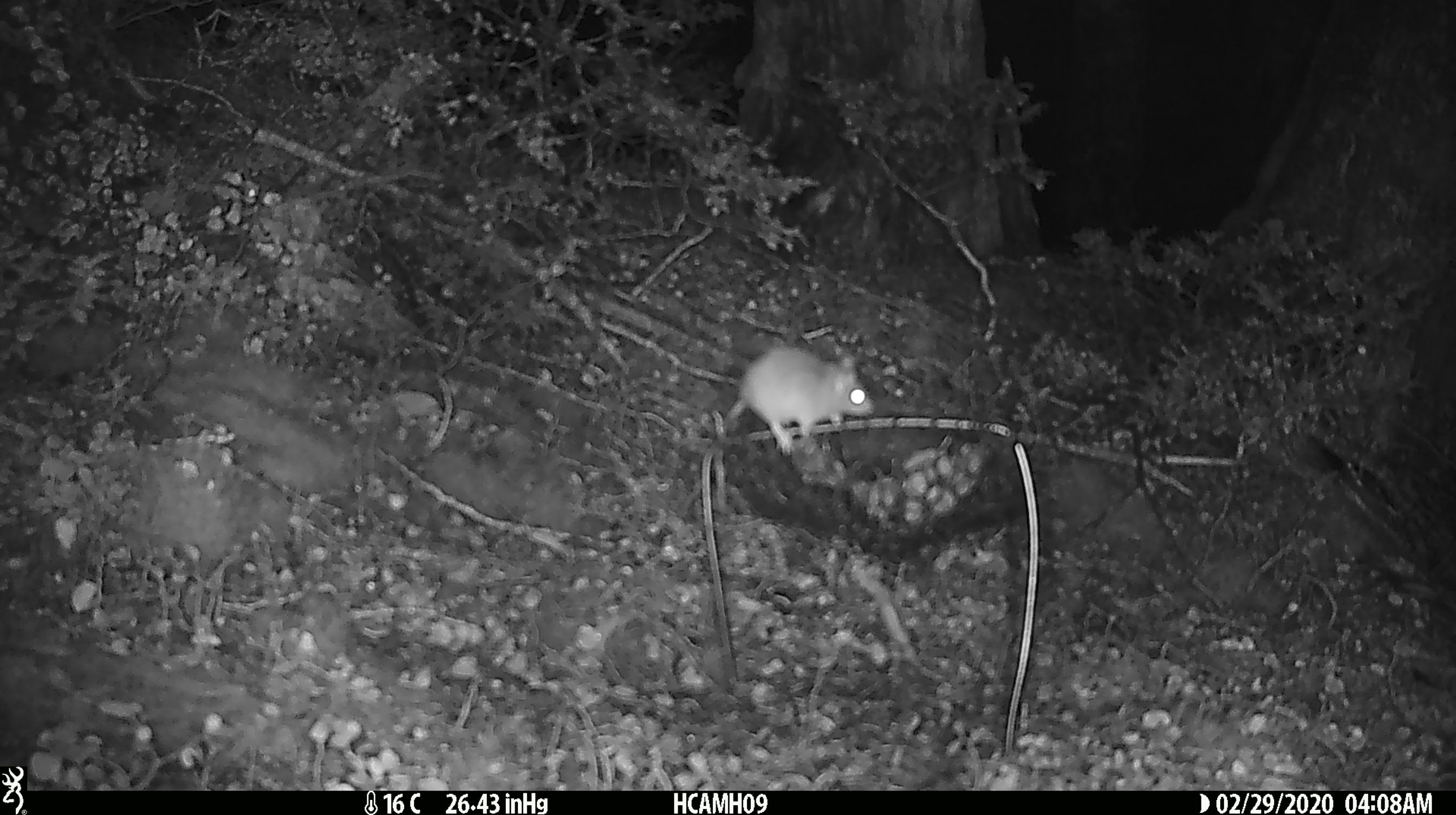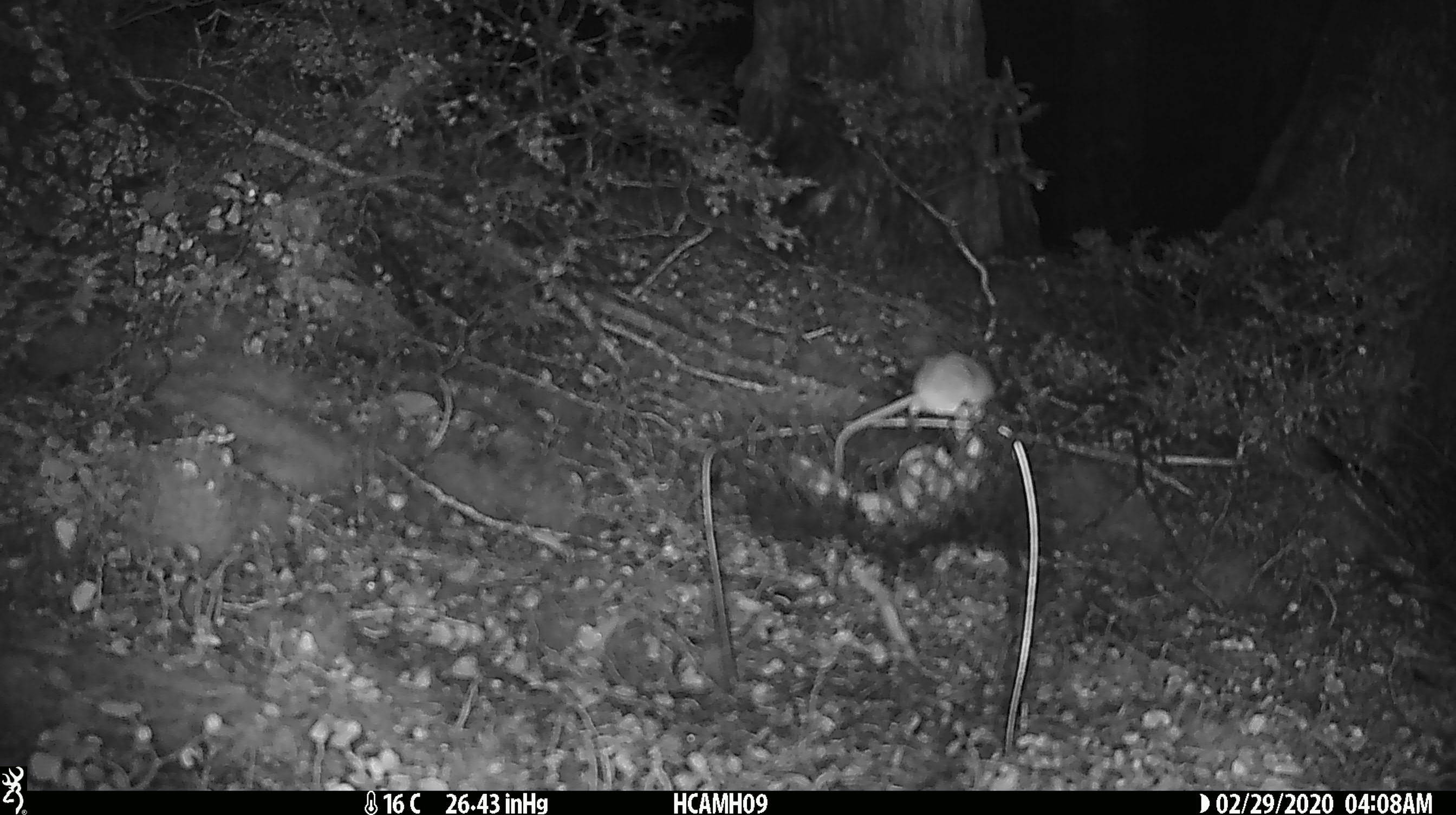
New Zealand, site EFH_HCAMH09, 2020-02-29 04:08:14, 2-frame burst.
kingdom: Animalia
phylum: Chordata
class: Mammalia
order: Rodentia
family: Muridae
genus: Mus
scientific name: Mus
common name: mouse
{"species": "mouse (Mus)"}